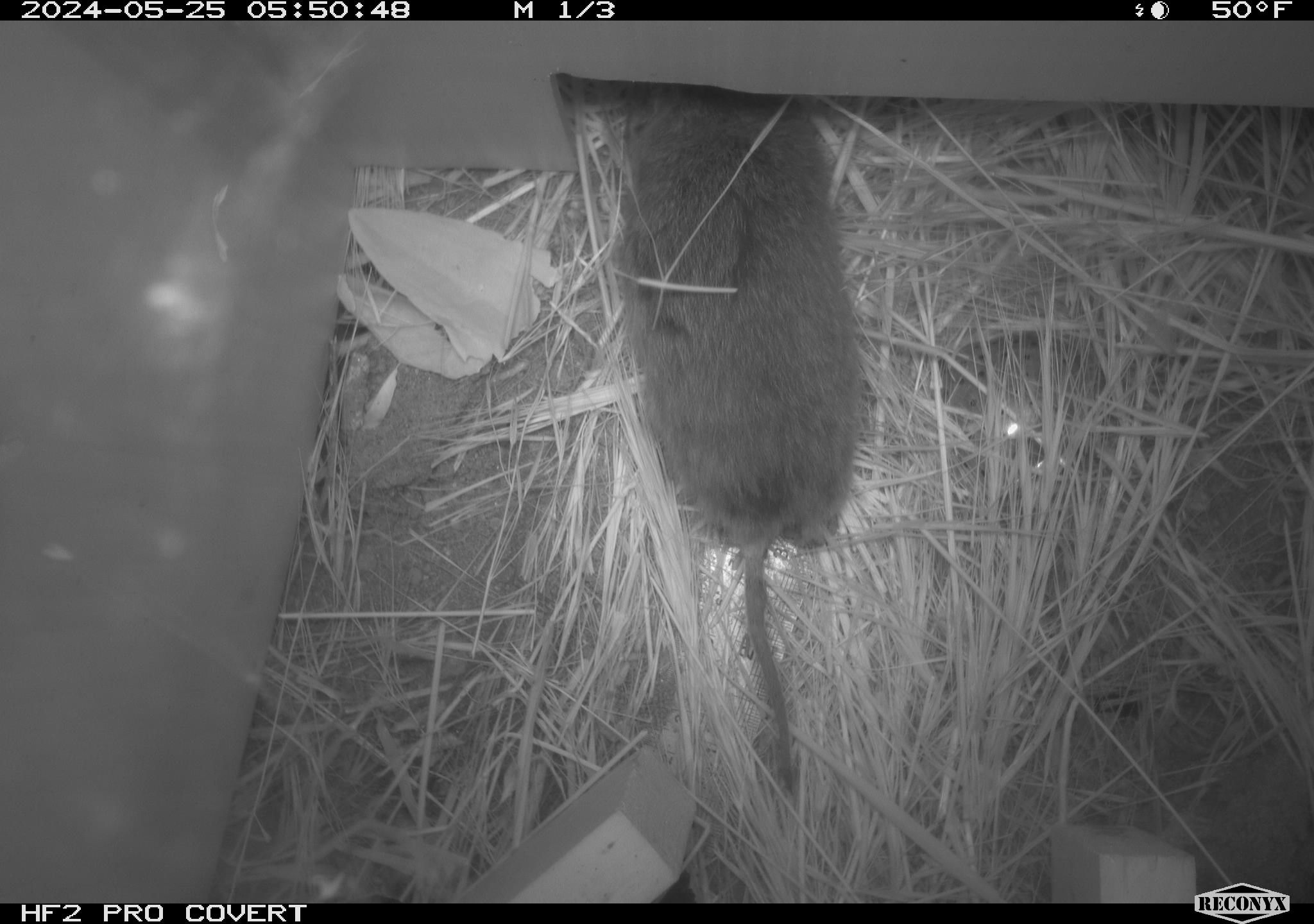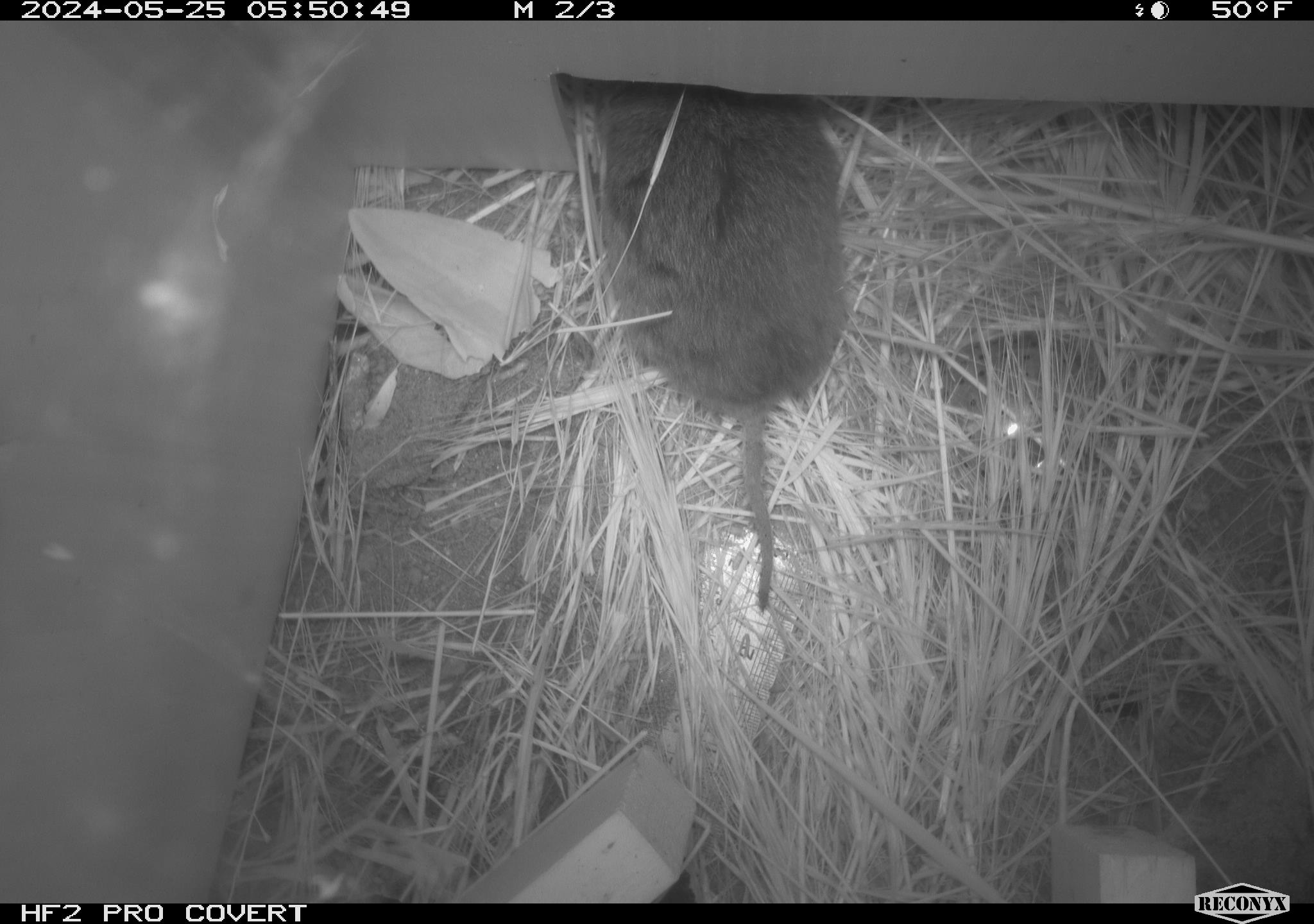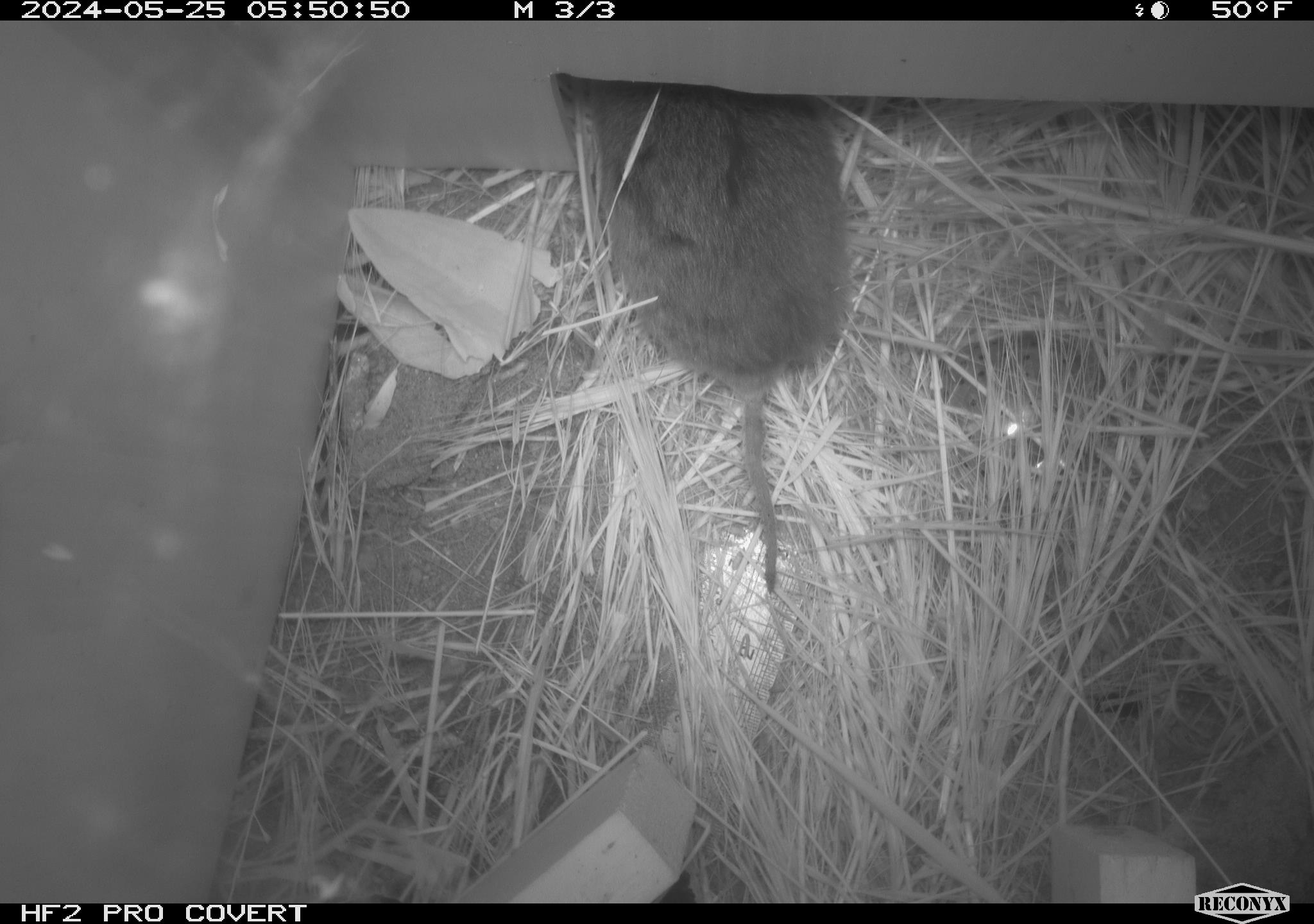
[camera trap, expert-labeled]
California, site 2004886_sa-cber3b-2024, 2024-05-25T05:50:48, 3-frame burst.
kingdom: Animalia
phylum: Chordata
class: Mammalia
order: Rodentia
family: Cricetidae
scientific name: Arvicolinae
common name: voles, lemmings, and muskrats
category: arvicolinae subfamily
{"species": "arvicolinae subfamily (voles, lemmings, and muskrats) (Arvicolinae)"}